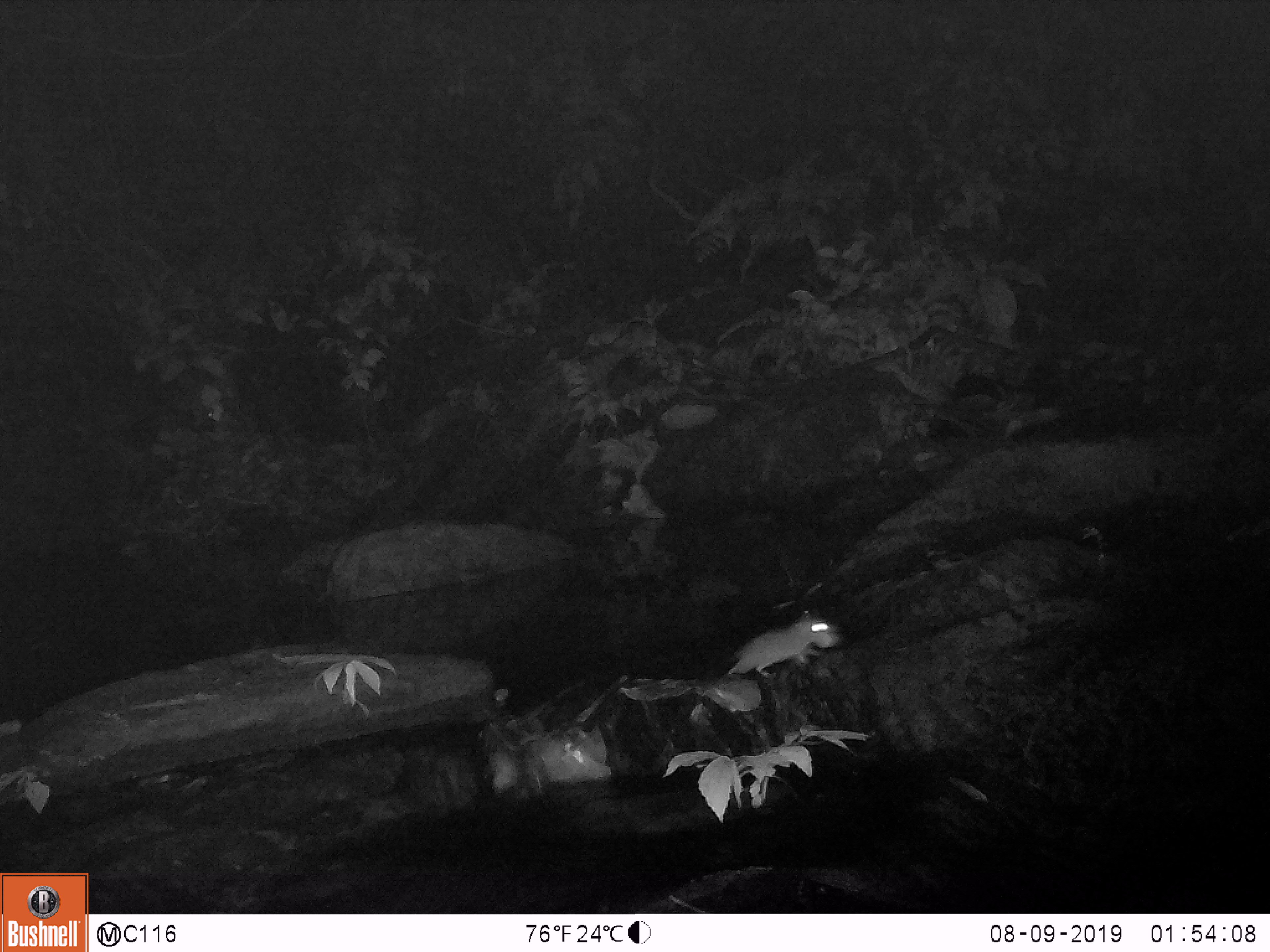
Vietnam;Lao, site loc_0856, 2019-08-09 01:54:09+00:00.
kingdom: Animalia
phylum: Chordata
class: Mammalia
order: Rodentia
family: Muridae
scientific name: Muridae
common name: old-world mice and rats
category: unidentified murid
Unidentified murid (old-world mice and rats) (Muridae). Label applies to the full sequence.